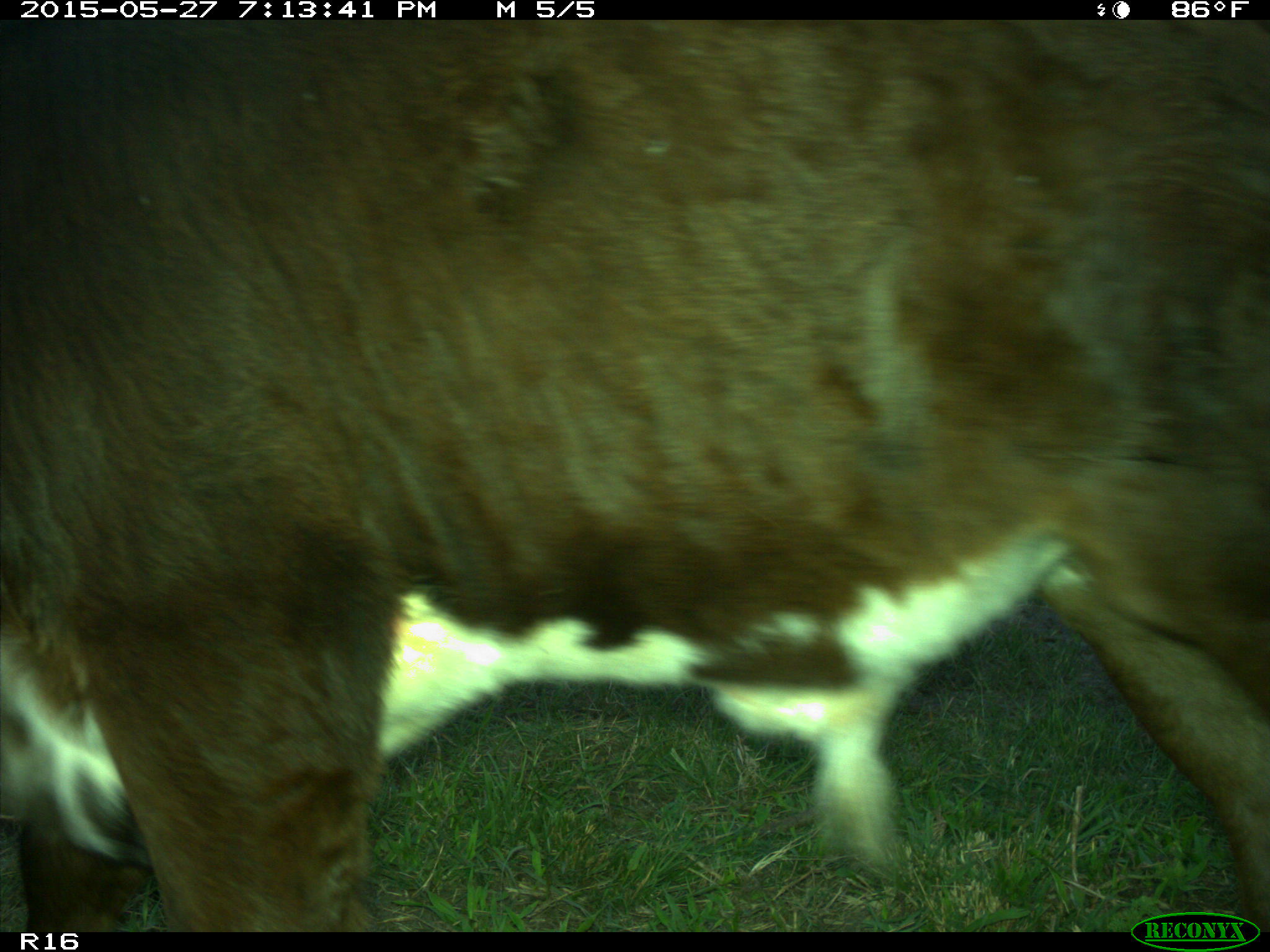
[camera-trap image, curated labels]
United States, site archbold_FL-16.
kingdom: Animalia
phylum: Chordata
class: Mammalia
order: Artiodactyla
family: Bovidae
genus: Bos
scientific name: Bos taurus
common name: domestic cow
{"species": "Bos taurus (domestic cow)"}